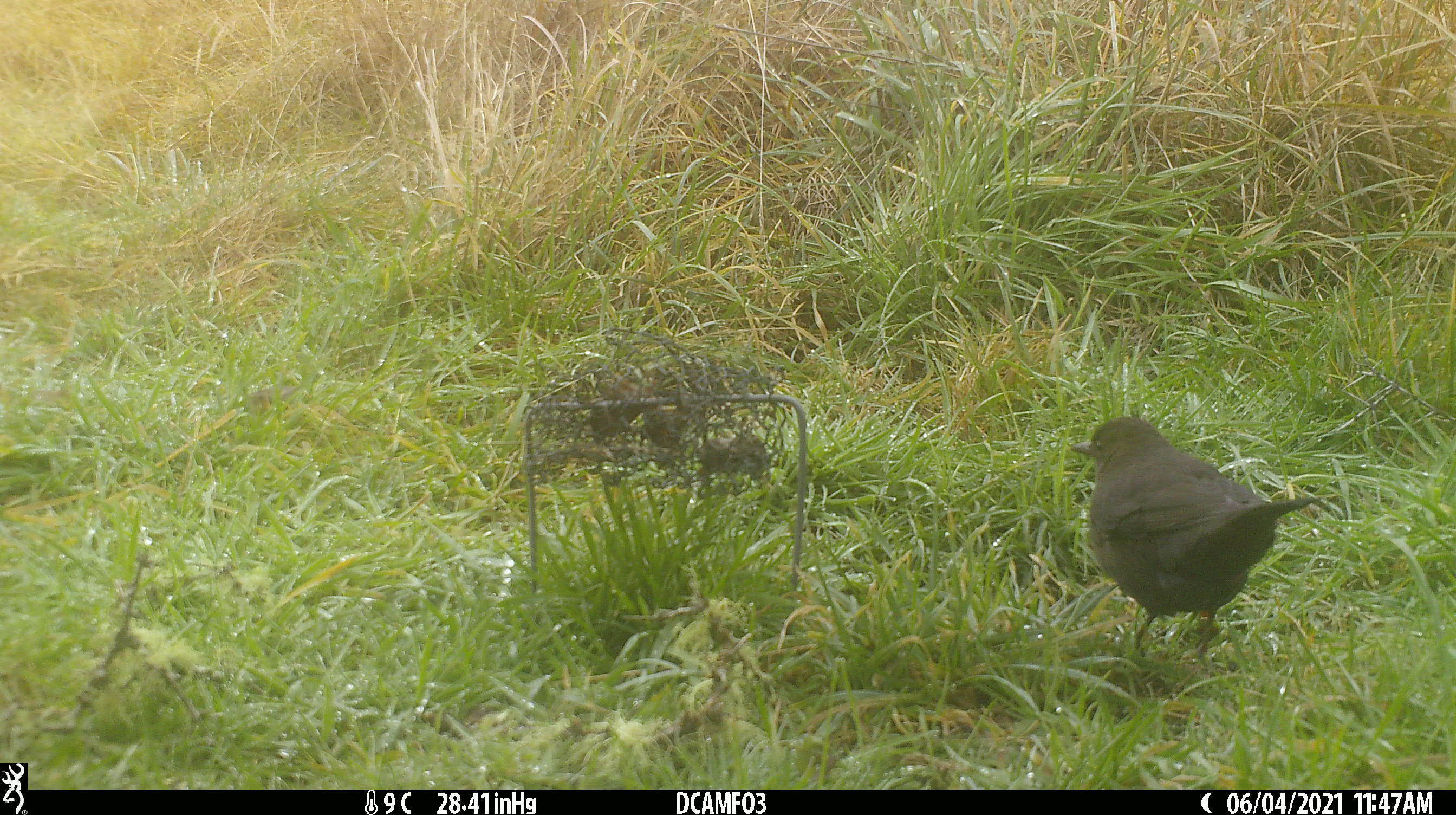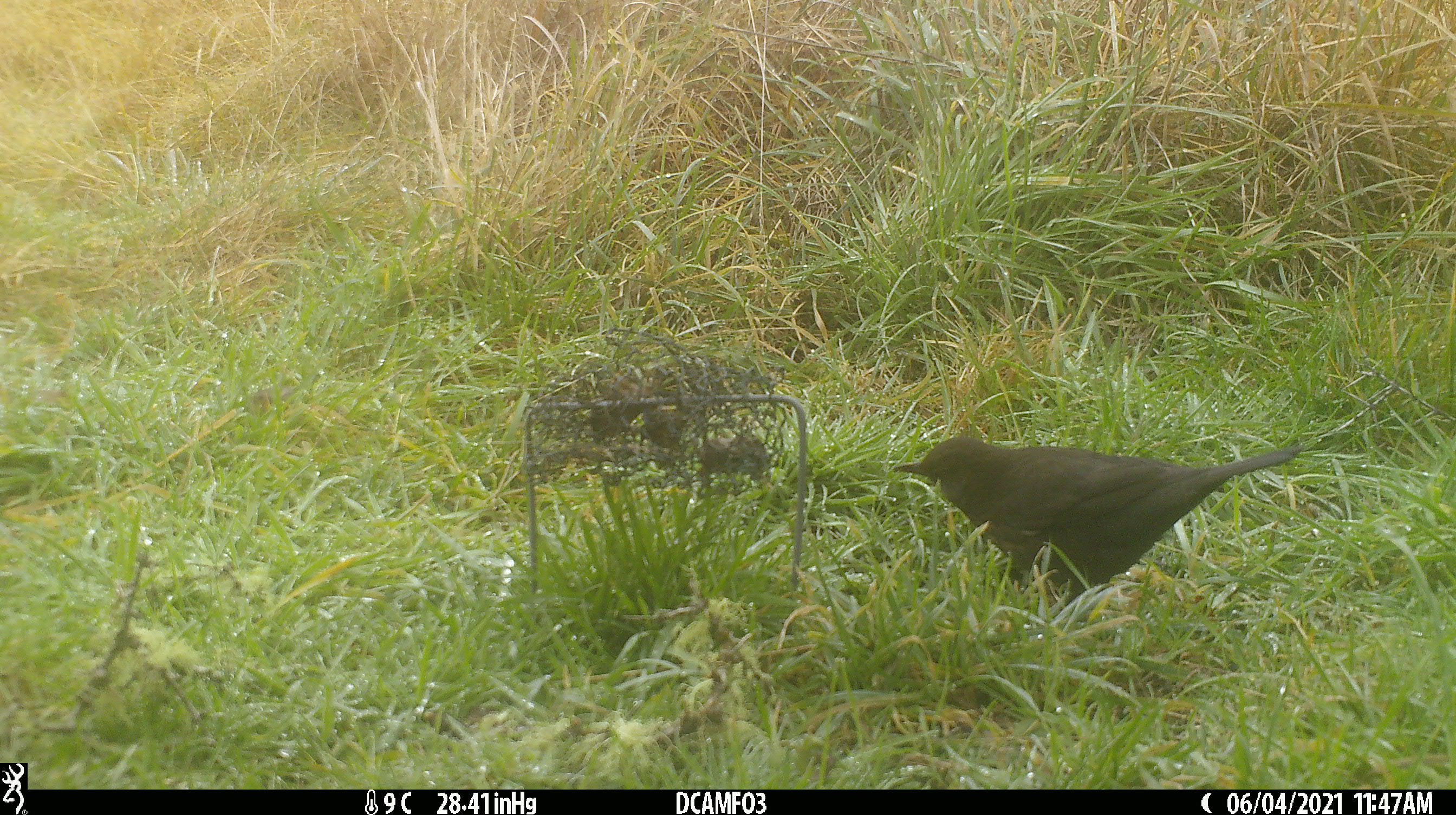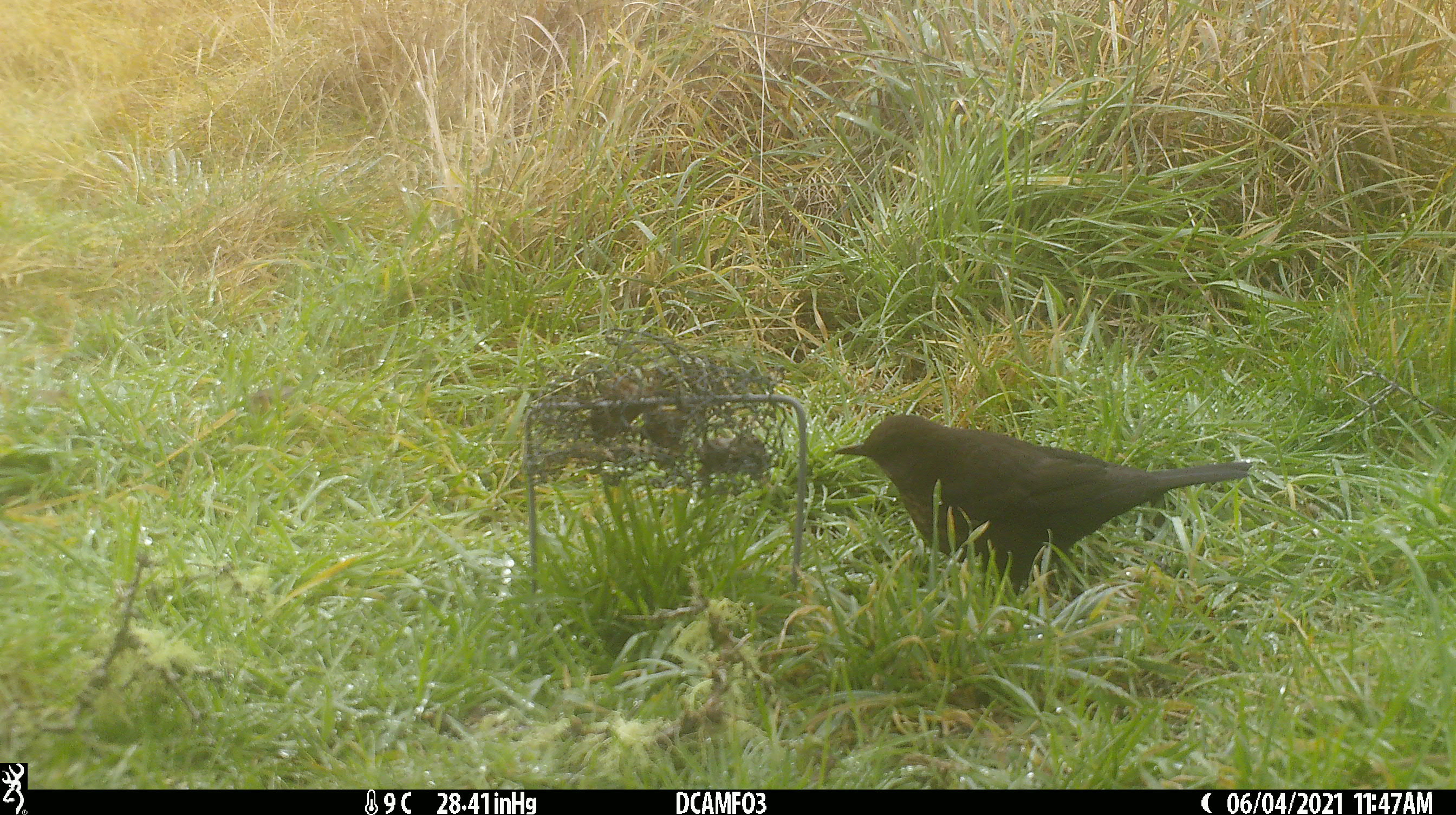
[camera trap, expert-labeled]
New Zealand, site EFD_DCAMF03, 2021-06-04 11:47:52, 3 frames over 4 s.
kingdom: Animalia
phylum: Chordata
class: Aves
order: Passeriformes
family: Turdidae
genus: Turdus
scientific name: Turdus merula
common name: eurasian blackbird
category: blackbird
Blackbird (eurasian blackbird) (Turdus merula).